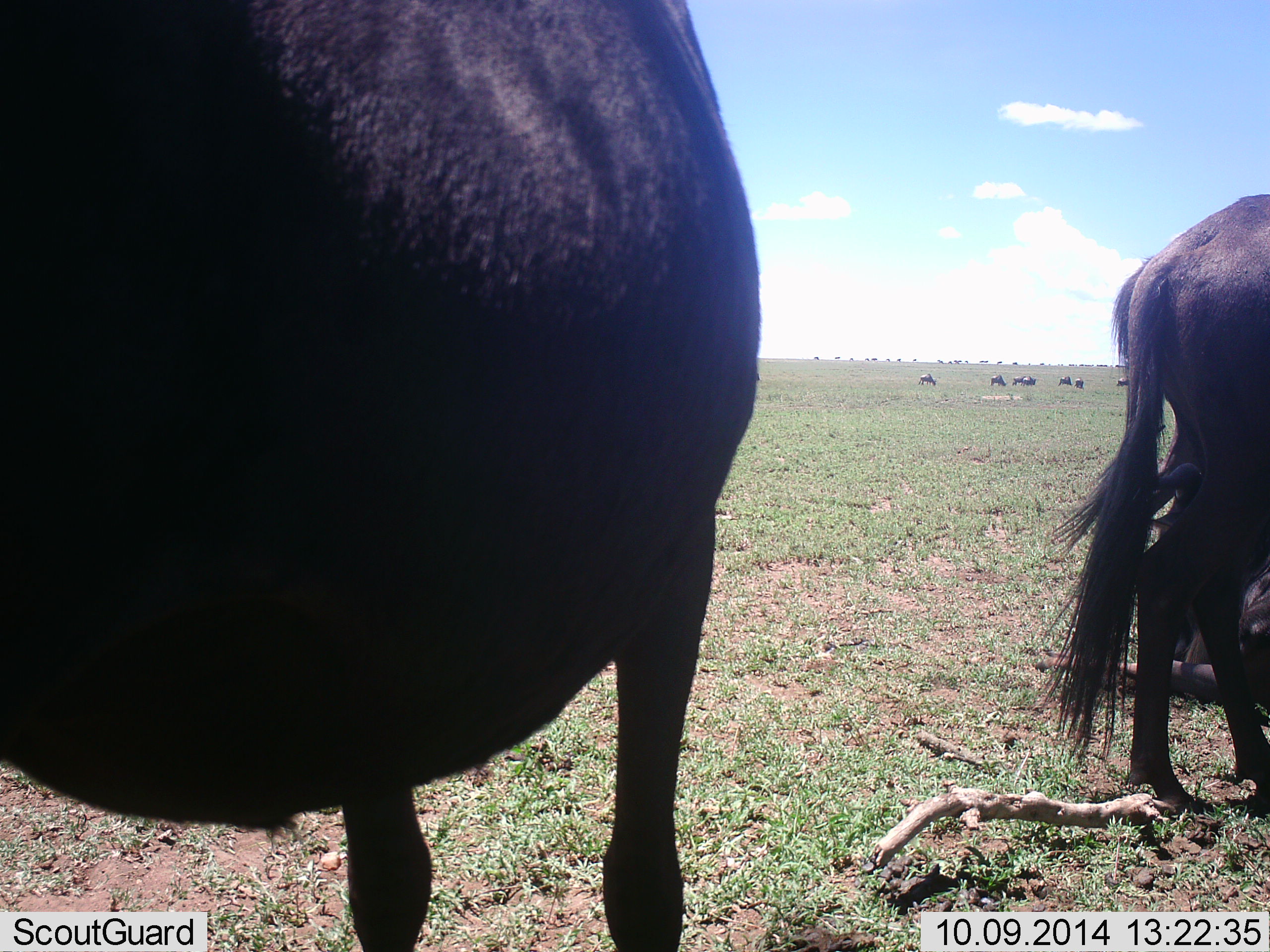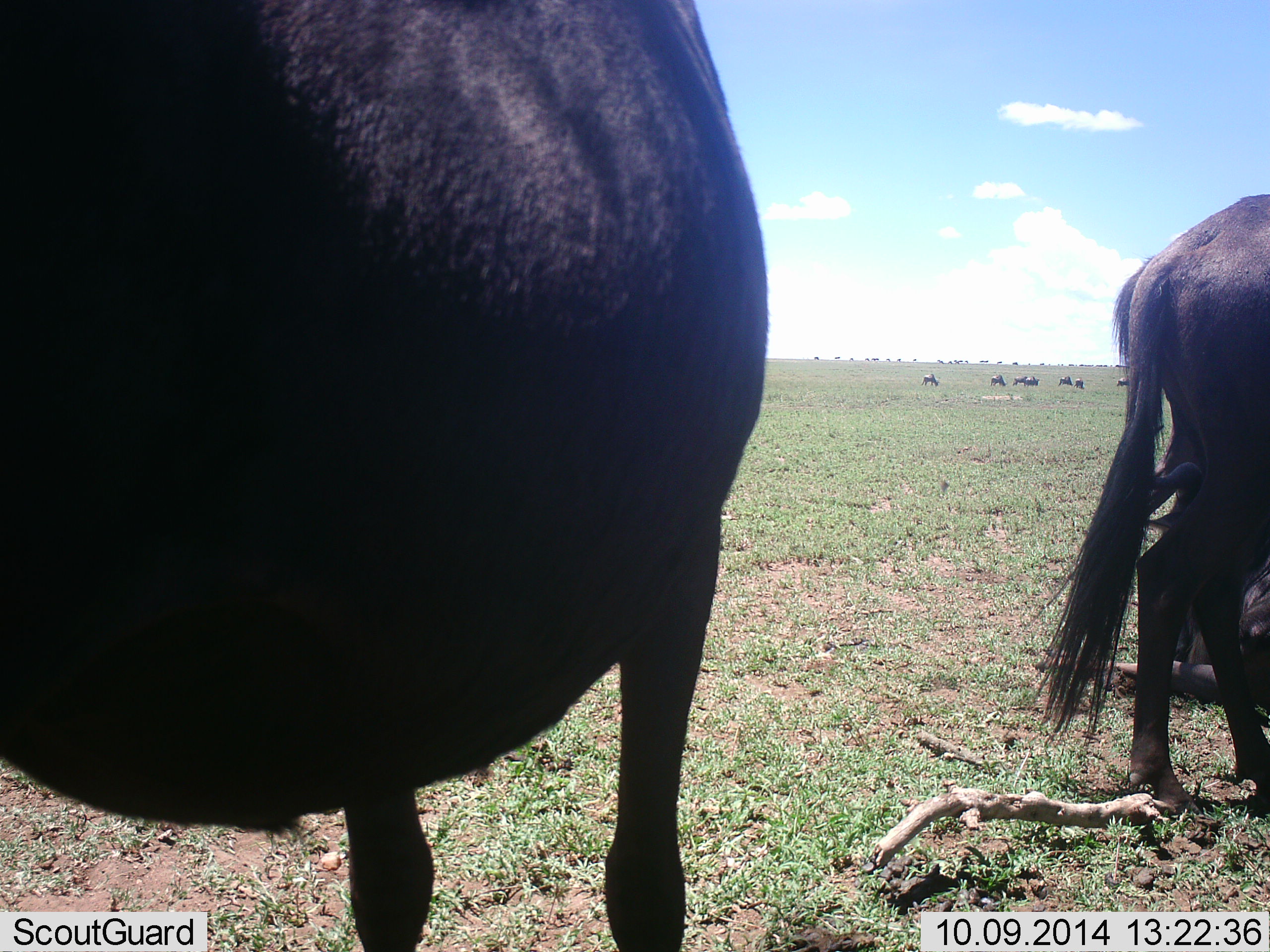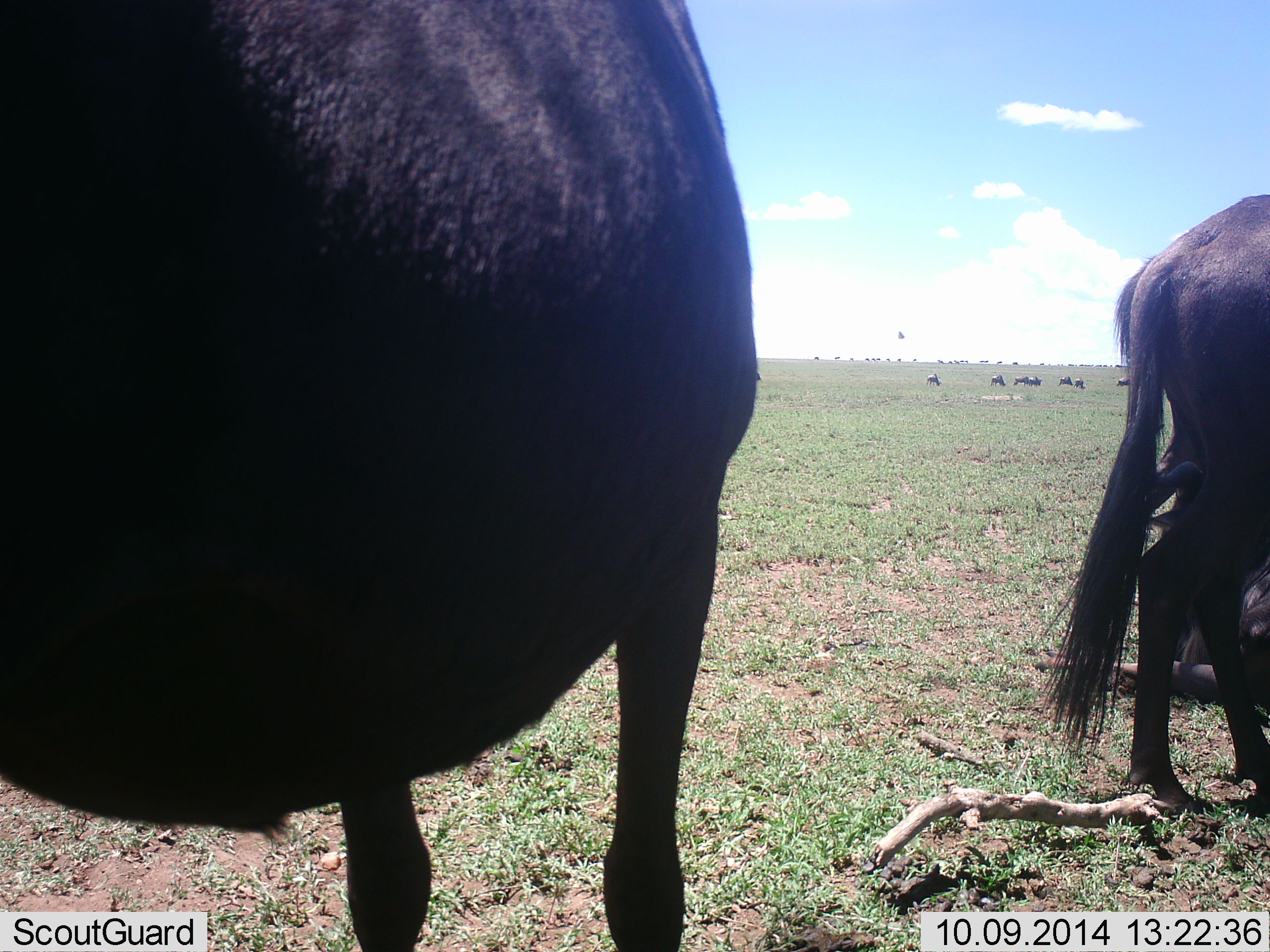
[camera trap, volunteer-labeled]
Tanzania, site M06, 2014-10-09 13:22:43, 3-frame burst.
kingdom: Animalia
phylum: Chordata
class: Mammalia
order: Artiodactyla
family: Bovidae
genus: Connochaetes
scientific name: Connochaetes taurinus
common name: blue wildebeest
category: wildebeest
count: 9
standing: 90%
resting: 40%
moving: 10%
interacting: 0%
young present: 0%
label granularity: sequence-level